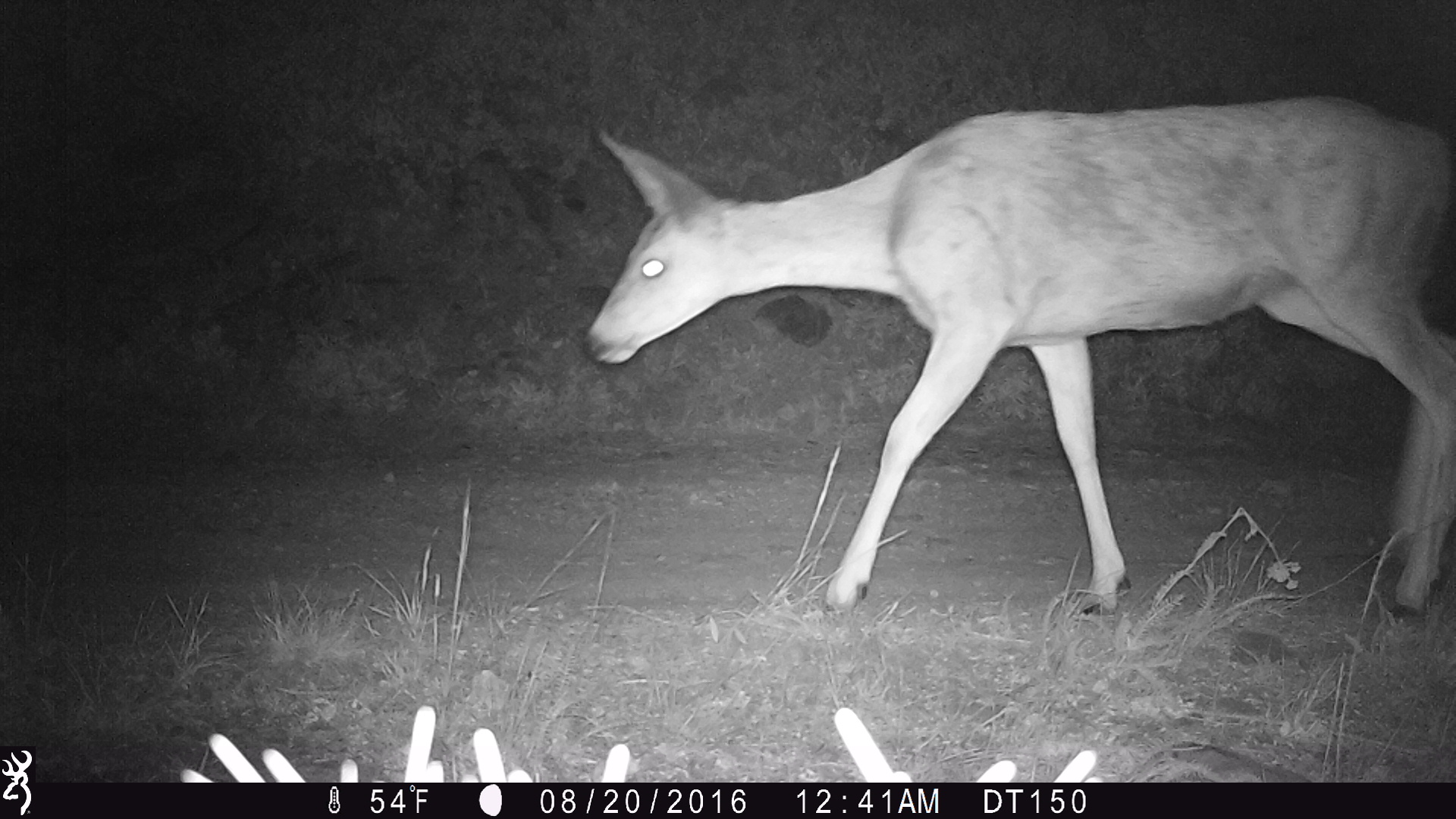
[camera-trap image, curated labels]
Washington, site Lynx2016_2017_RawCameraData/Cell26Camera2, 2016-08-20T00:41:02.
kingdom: Animalia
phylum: Chordata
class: Mammalia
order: Artiodactyla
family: Cervidae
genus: Odocoileus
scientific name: Odocoileus hemionus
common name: mule deer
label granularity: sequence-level